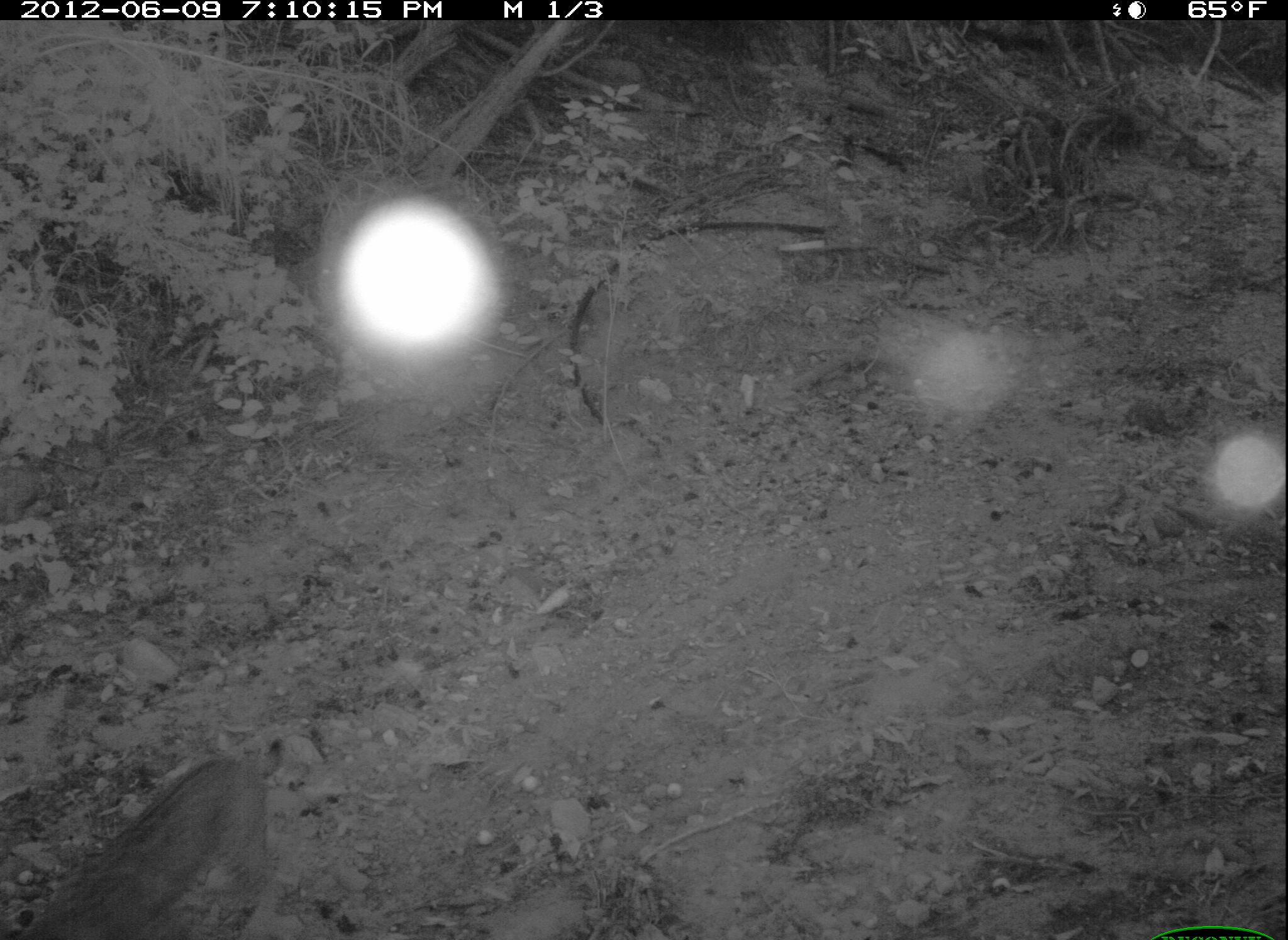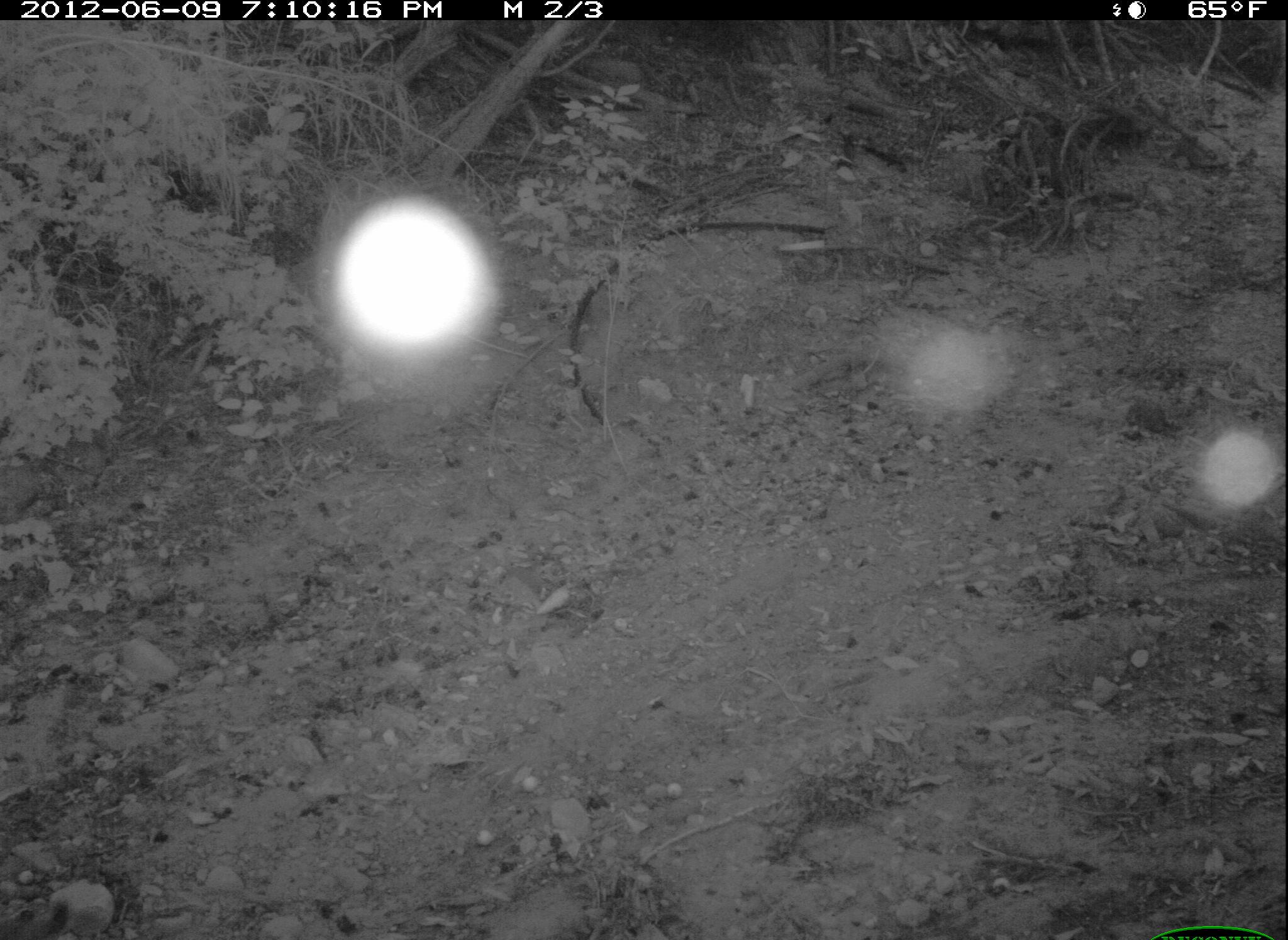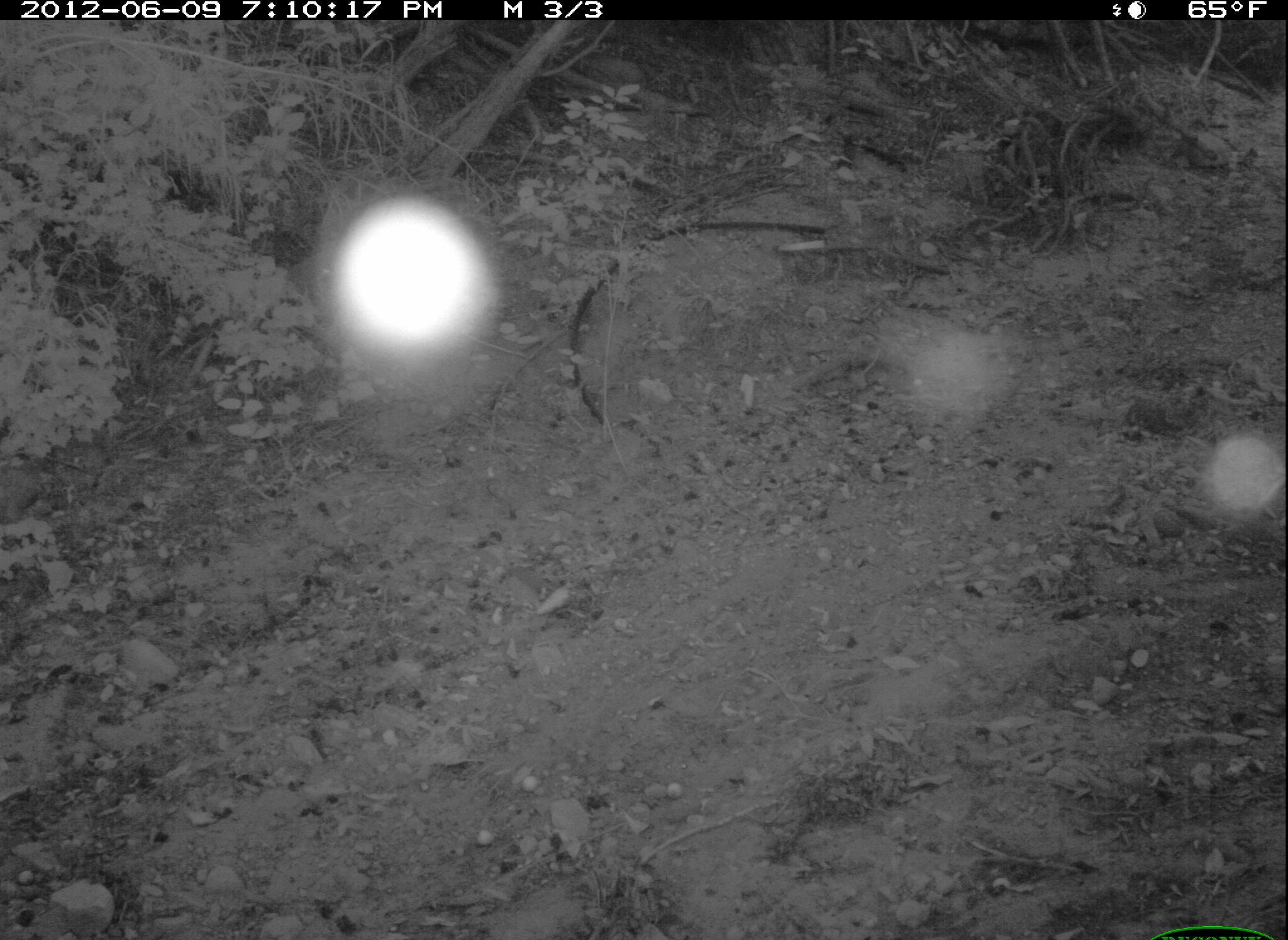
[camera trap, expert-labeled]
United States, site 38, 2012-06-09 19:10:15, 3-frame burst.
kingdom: Animalia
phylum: Chordata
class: Mammalia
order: Carnivora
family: Felidae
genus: Lynx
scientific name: Lynx rufus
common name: bobcat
Bobcat (Lynx rufus).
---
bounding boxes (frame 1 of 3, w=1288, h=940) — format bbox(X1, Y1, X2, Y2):
bobcat: bbox(24, 736, 283, 937)